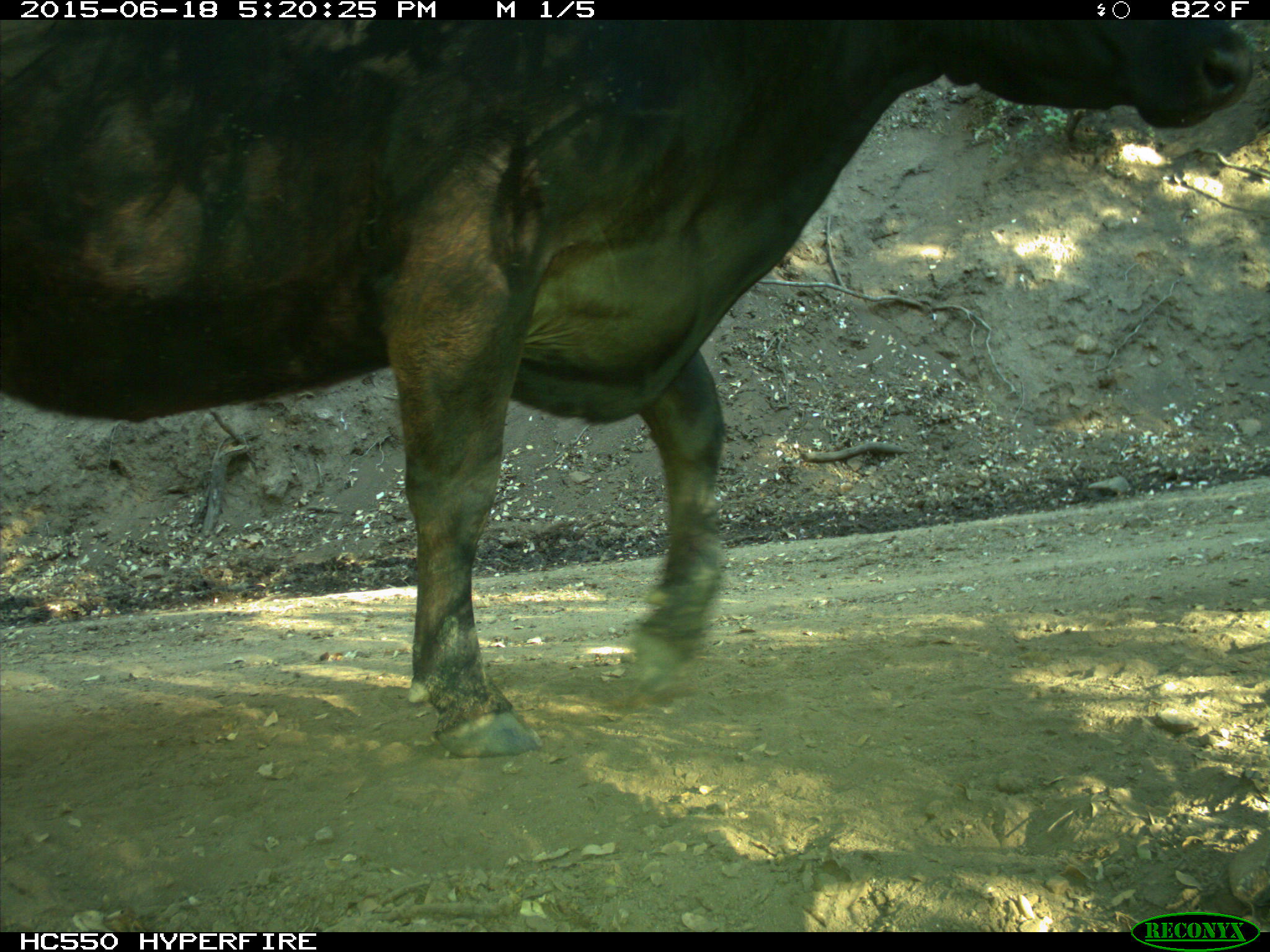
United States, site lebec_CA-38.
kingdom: Animalia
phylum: Chordata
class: Mammalia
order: Artiodactyla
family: Bovidae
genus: Bos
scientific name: Bos taurus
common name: domestic cow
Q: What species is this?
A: Bos taurus (domestic cow).